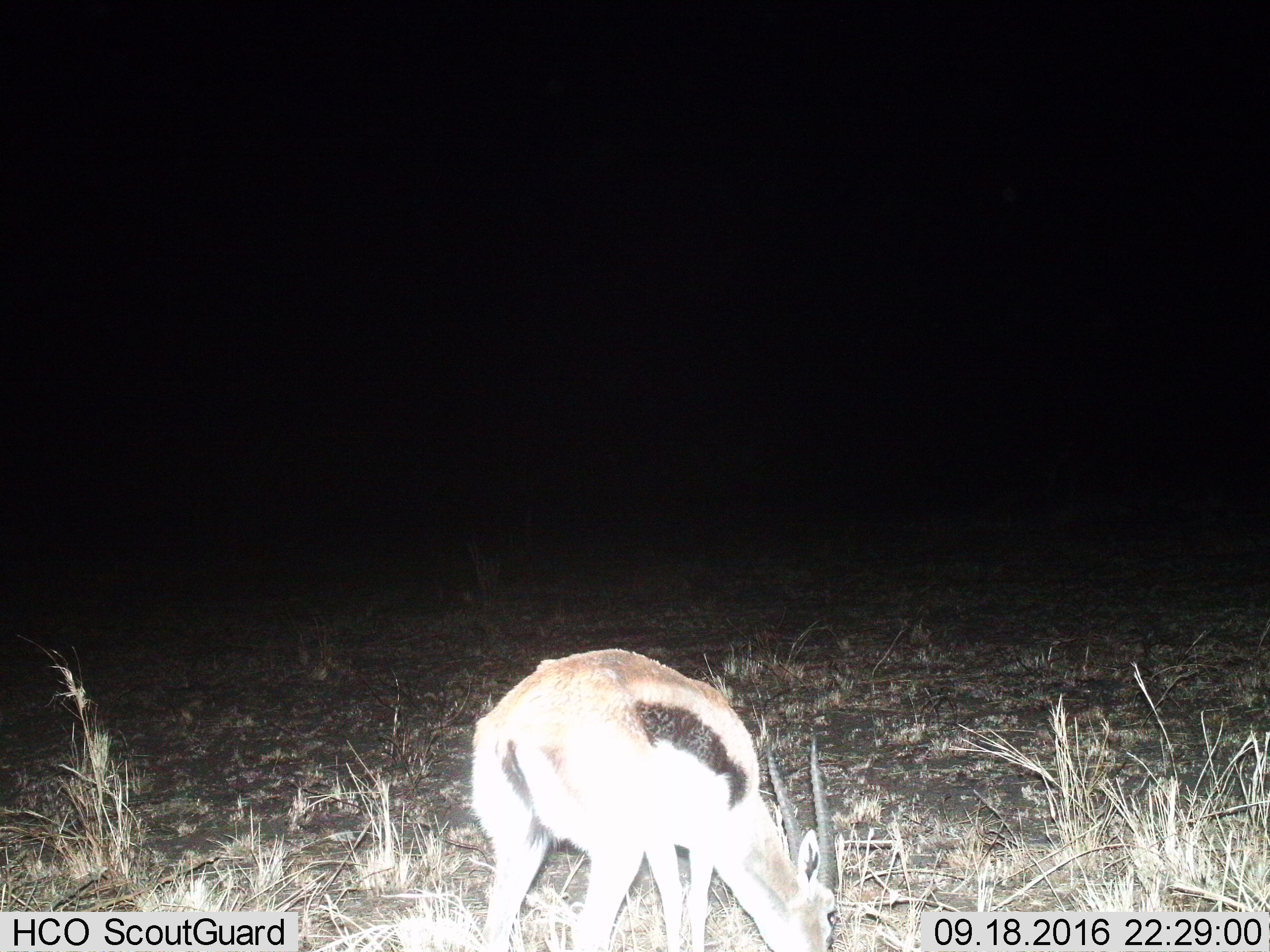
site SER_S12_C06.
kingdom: Animalia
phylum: Chordata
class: Mammalia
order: Artiodactyla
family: Bovidae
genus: Eudorcas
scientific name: Eudorcas thomsonii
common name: thomson's gazelle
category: gazellethomsons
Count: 1.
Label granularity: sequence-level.